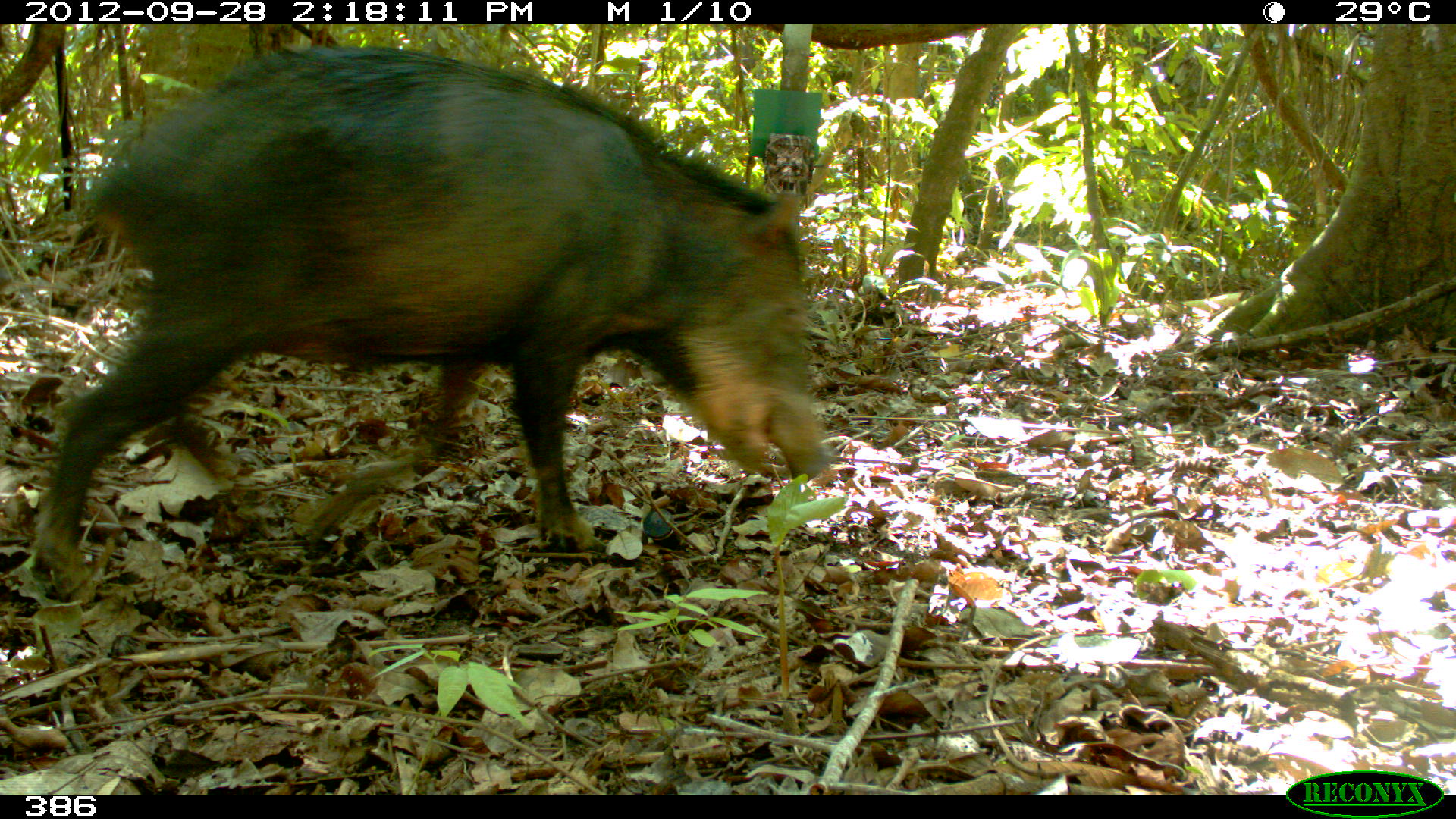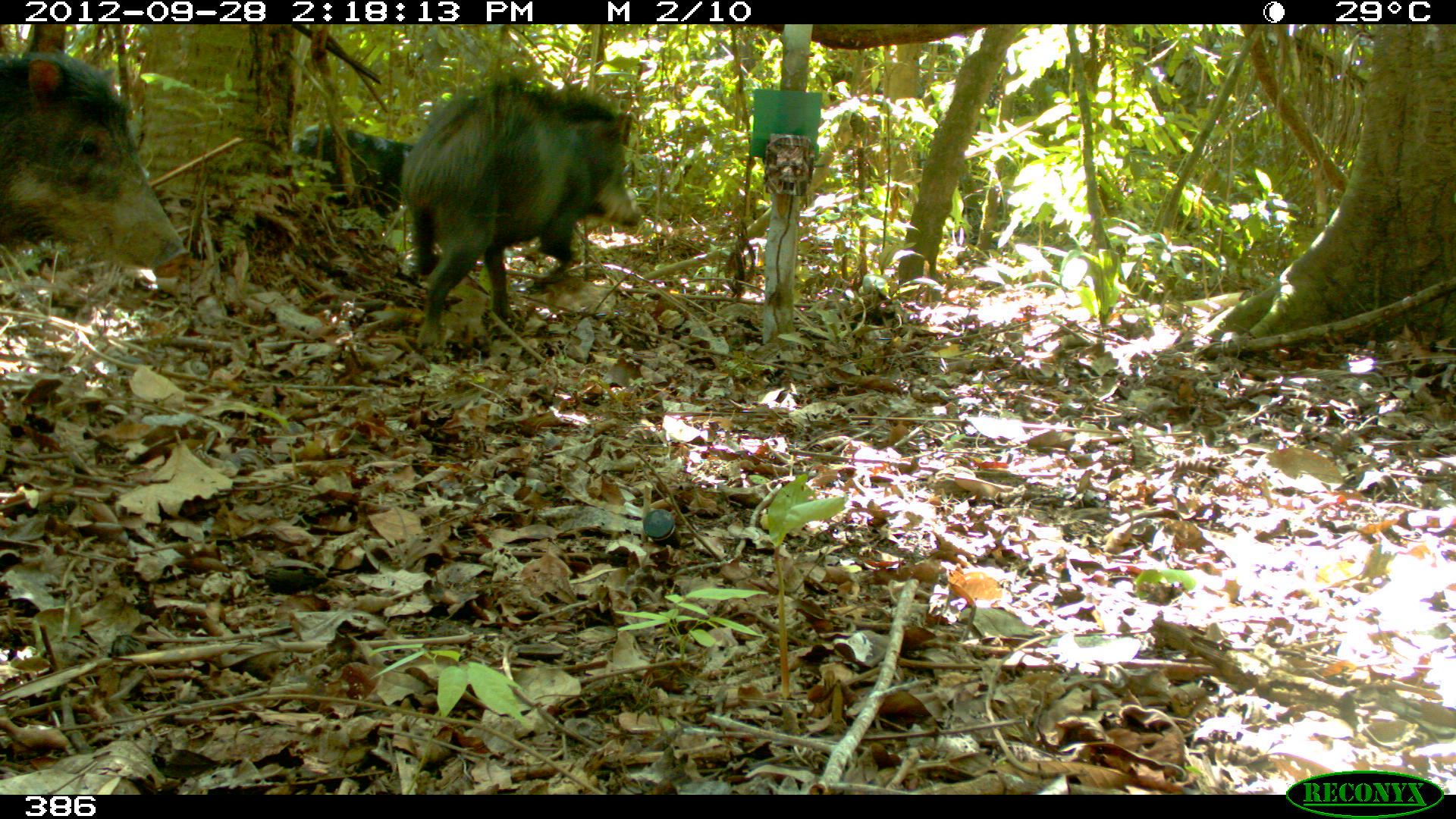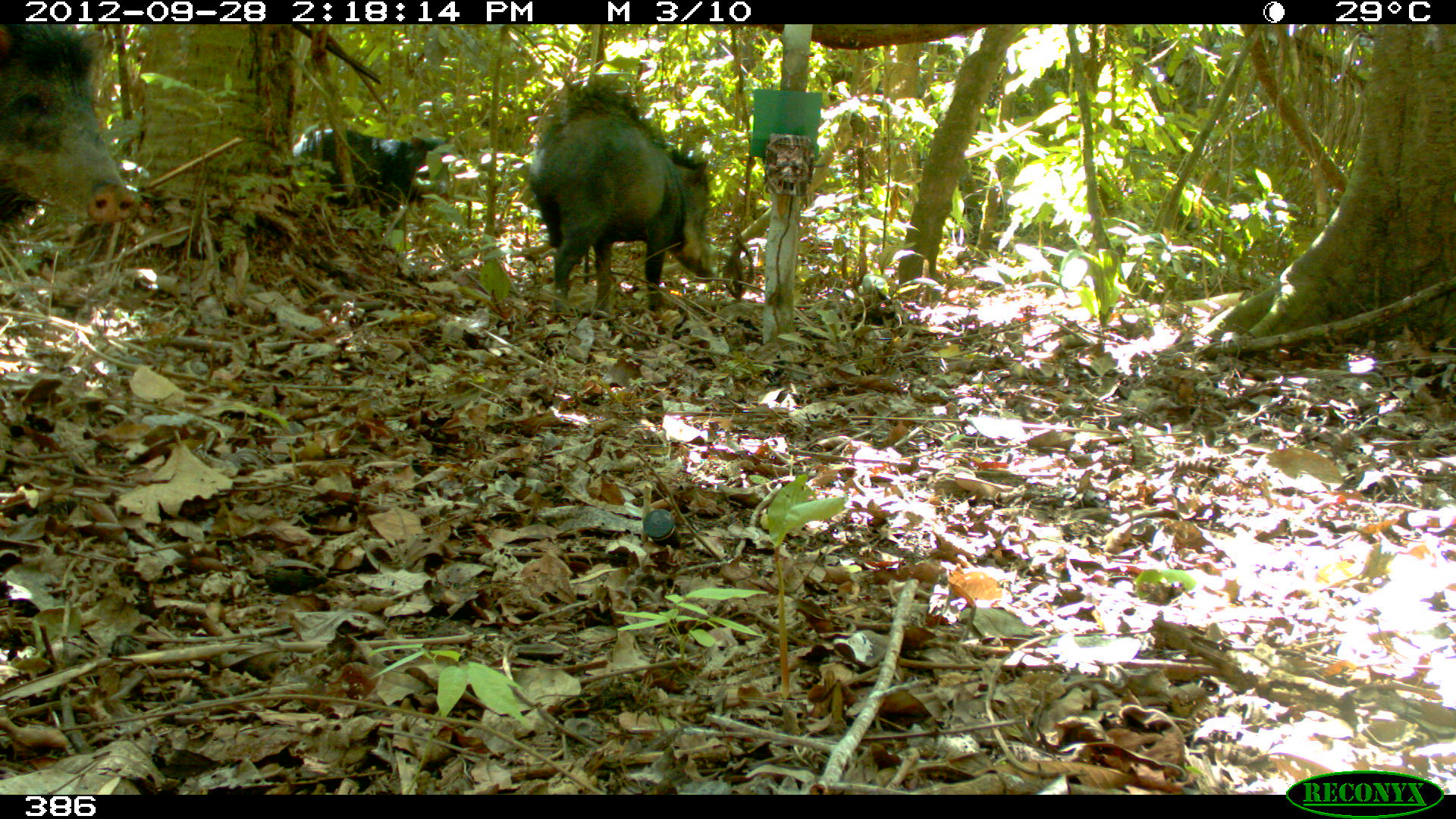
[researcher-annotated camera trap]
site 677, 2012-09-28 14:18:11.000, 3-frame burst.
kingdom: Animalia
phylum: Chordata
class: Mammalia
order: Artiodactyla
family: Tayassuidae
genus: Tayassu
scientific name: Tayassu pecari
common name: white-lipped peccary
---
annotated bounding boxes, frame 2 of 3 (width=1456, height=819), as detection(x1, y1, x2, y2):
tayassu pecari: detection(398, 73, 643, 346); detection(1, 51, 185, 269); detection(290, 122, 414, 223)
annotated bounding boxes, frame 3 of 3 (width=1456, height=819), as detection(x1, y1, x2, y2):
tayassu pecari: detection(527, 79, 714, 314); detection(0, 25, 134, 220); detection(293, 124, 448, 228)